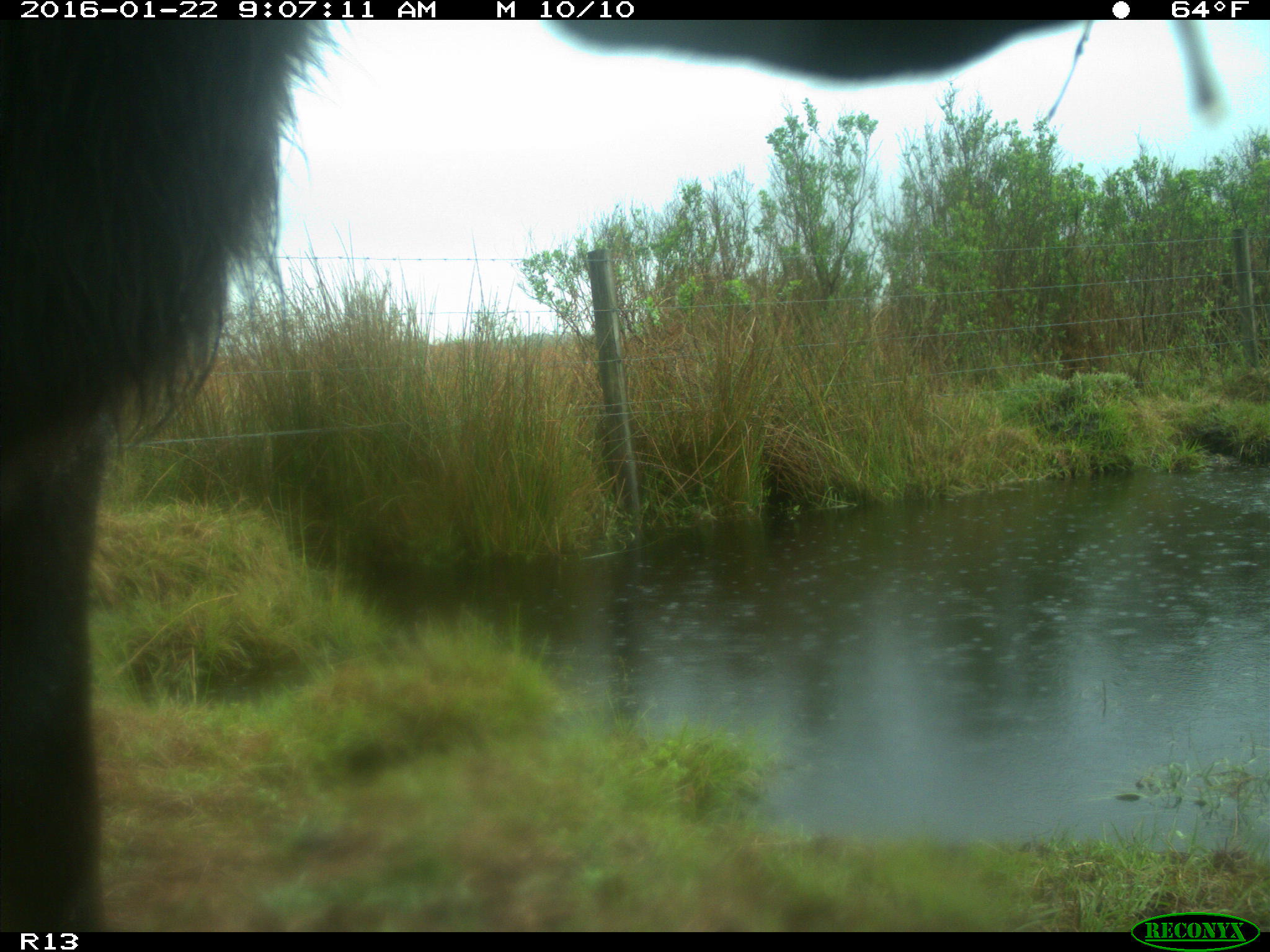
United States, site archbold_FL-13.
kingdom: Animalia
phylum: Chordata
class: Mammalia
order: Artiodactyla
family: Bovidae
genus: Bos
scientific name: Bos taurus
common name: domestic cow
Bos taurus (domestic cow).